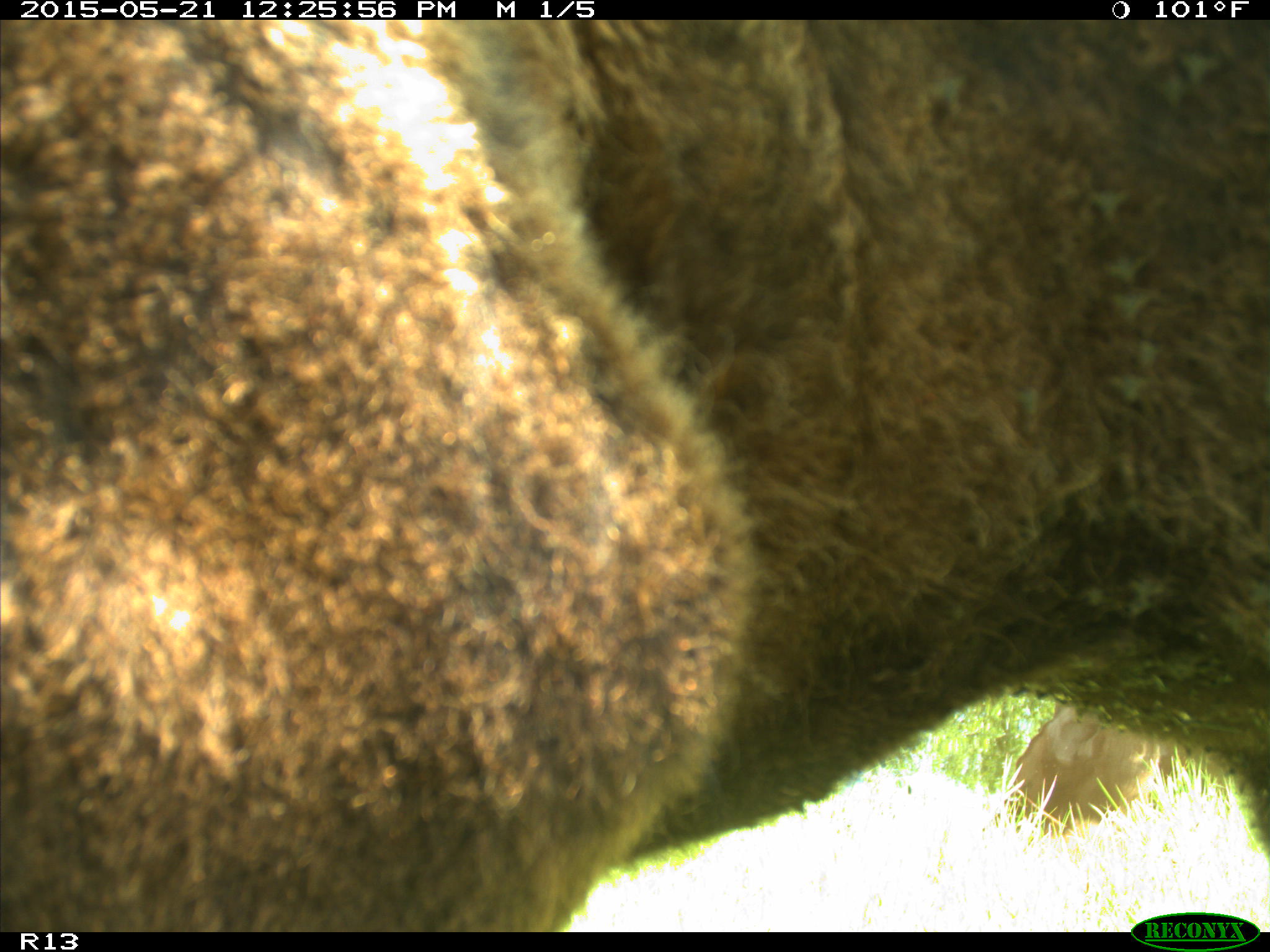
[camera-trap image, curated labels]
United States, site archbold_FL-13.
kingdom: Animalia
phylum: Chordata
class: Mammalia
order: Artiodactyla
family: Bovidae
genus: Bos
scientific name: Bos taurus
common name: domestic cow